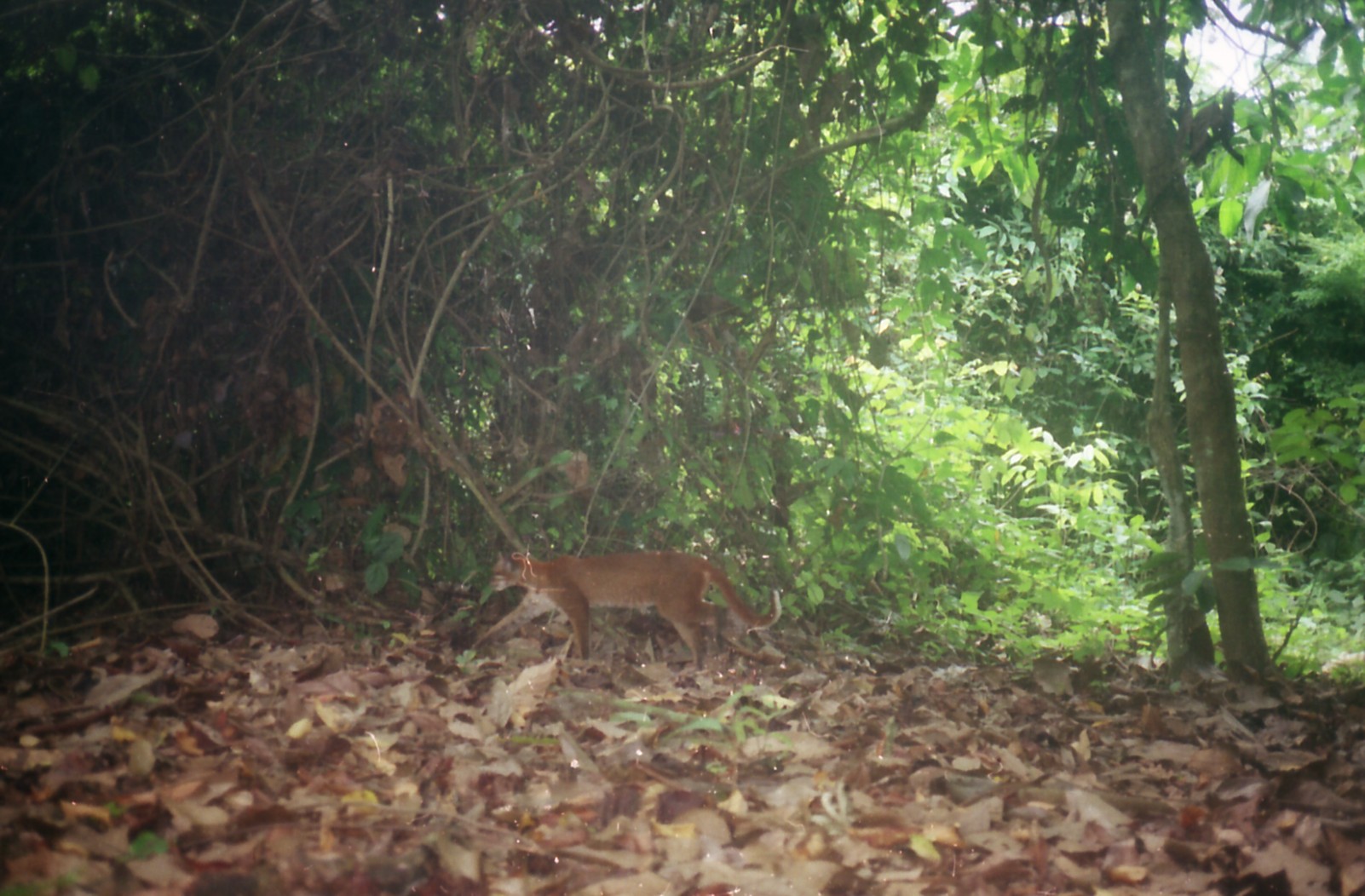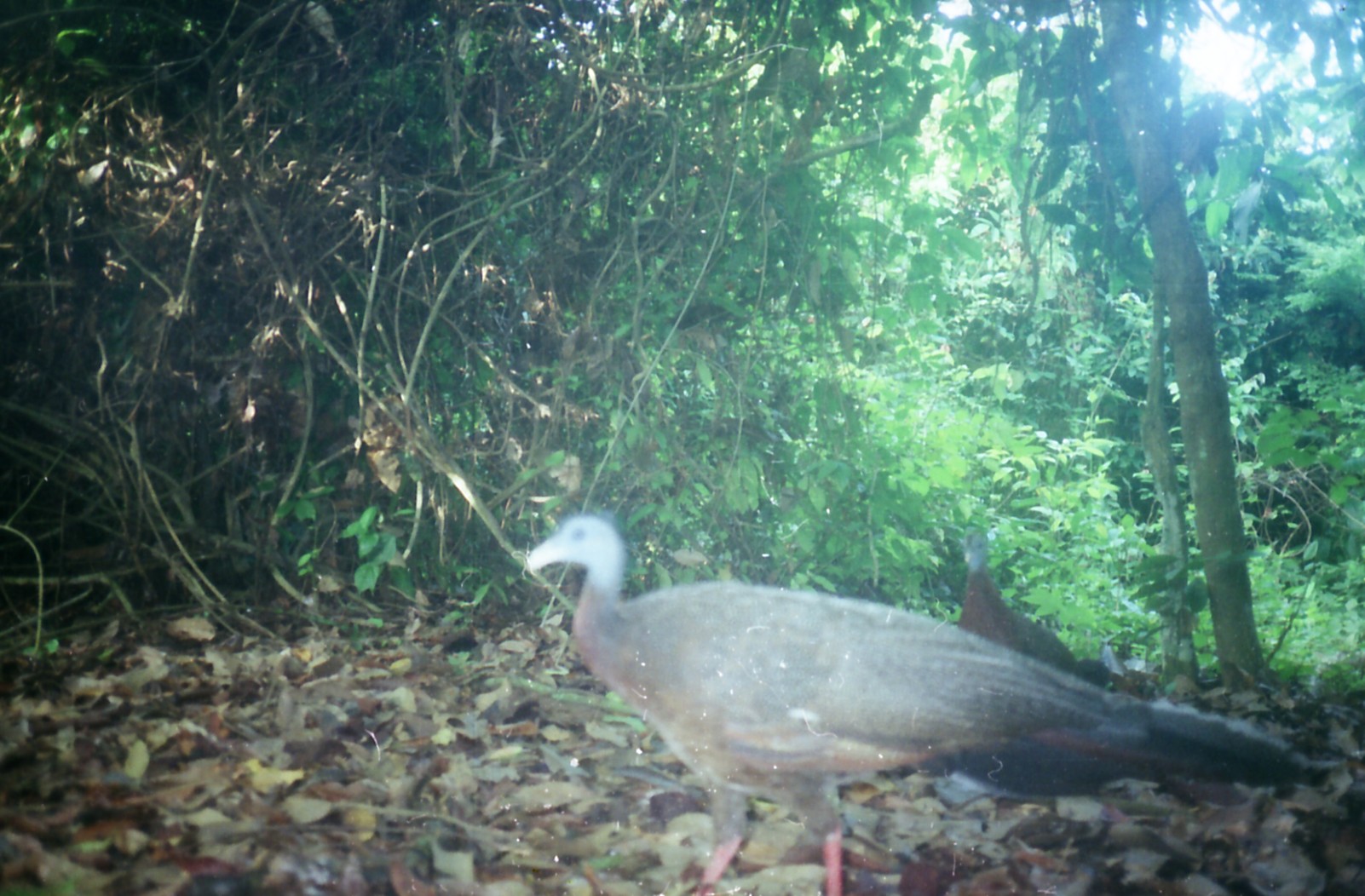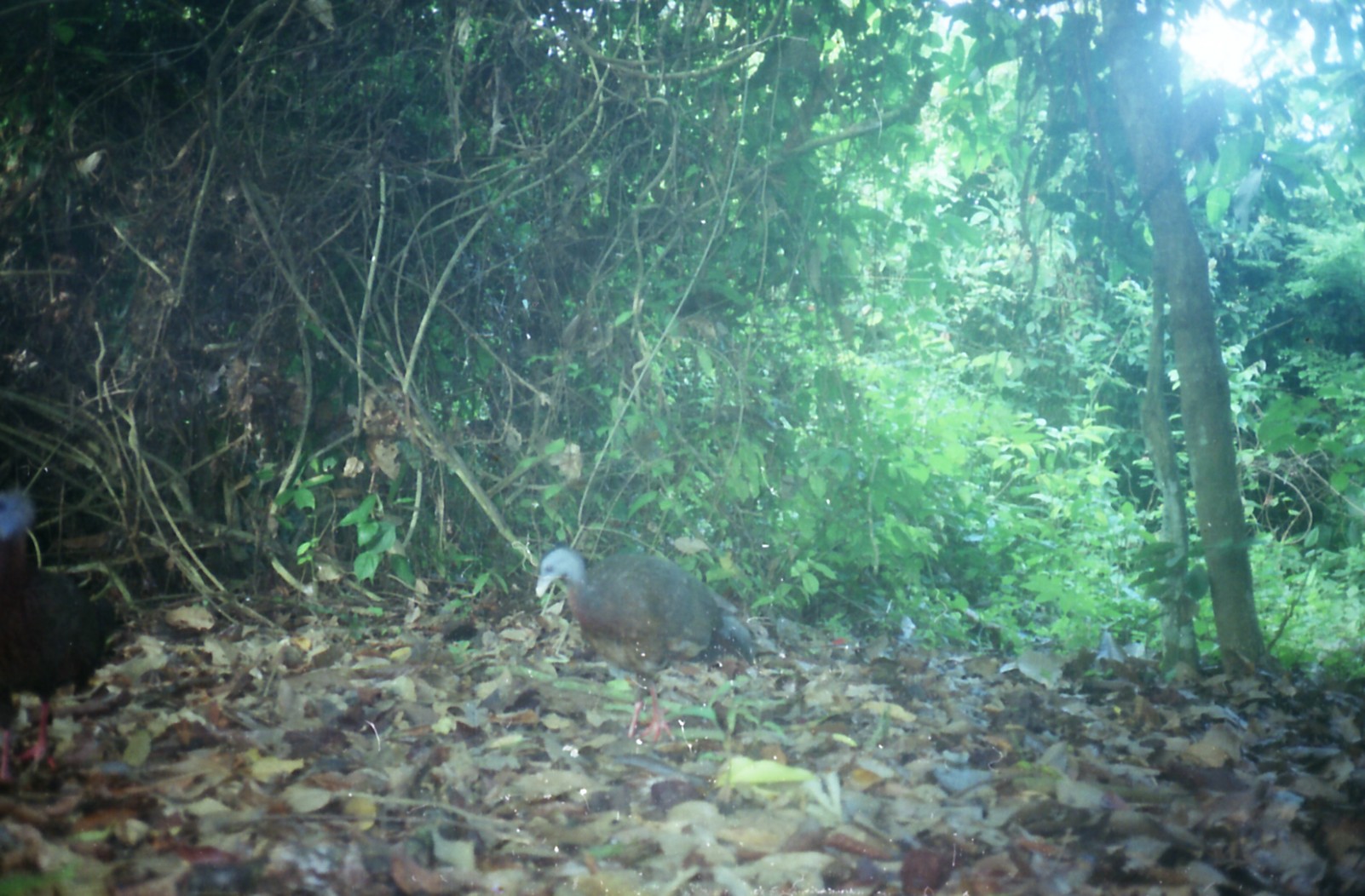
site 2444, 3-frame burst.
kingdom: Animalia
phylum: Chordata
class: Mammalia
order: Carnivora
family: Felidae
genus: Catopuma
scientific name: Catopuma temminckii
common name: asian golden cat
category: pardofelis temminckii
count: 1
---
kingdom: Animalia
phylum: Chordata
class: Aves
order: Galliformes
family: Phasianidae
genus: Argusianus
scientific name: Argusianus argus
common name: great argus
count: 2